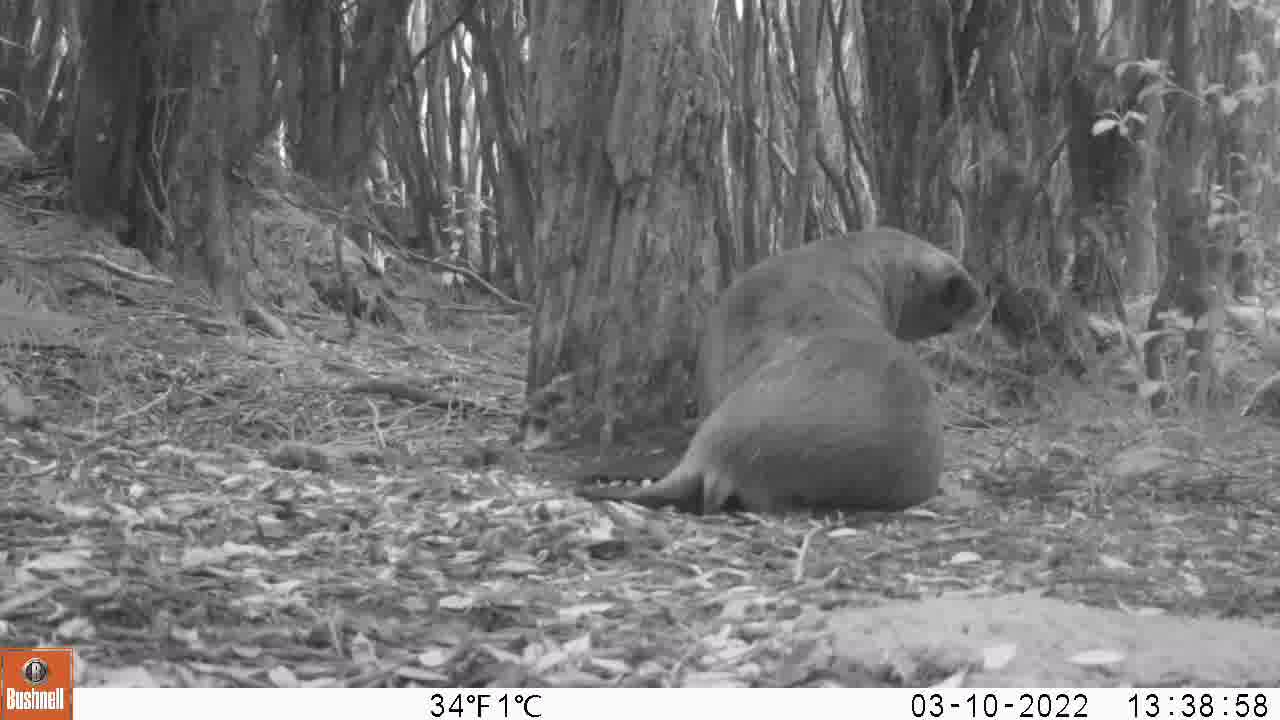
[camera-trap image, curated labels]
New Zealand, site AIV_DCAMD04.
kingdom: Animalia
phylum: Chordata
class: Mammalia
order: Carnivora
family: Otariidae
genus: Phocarctos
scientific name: Phocarctos hookeri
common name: new zealand sea lion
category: sealion